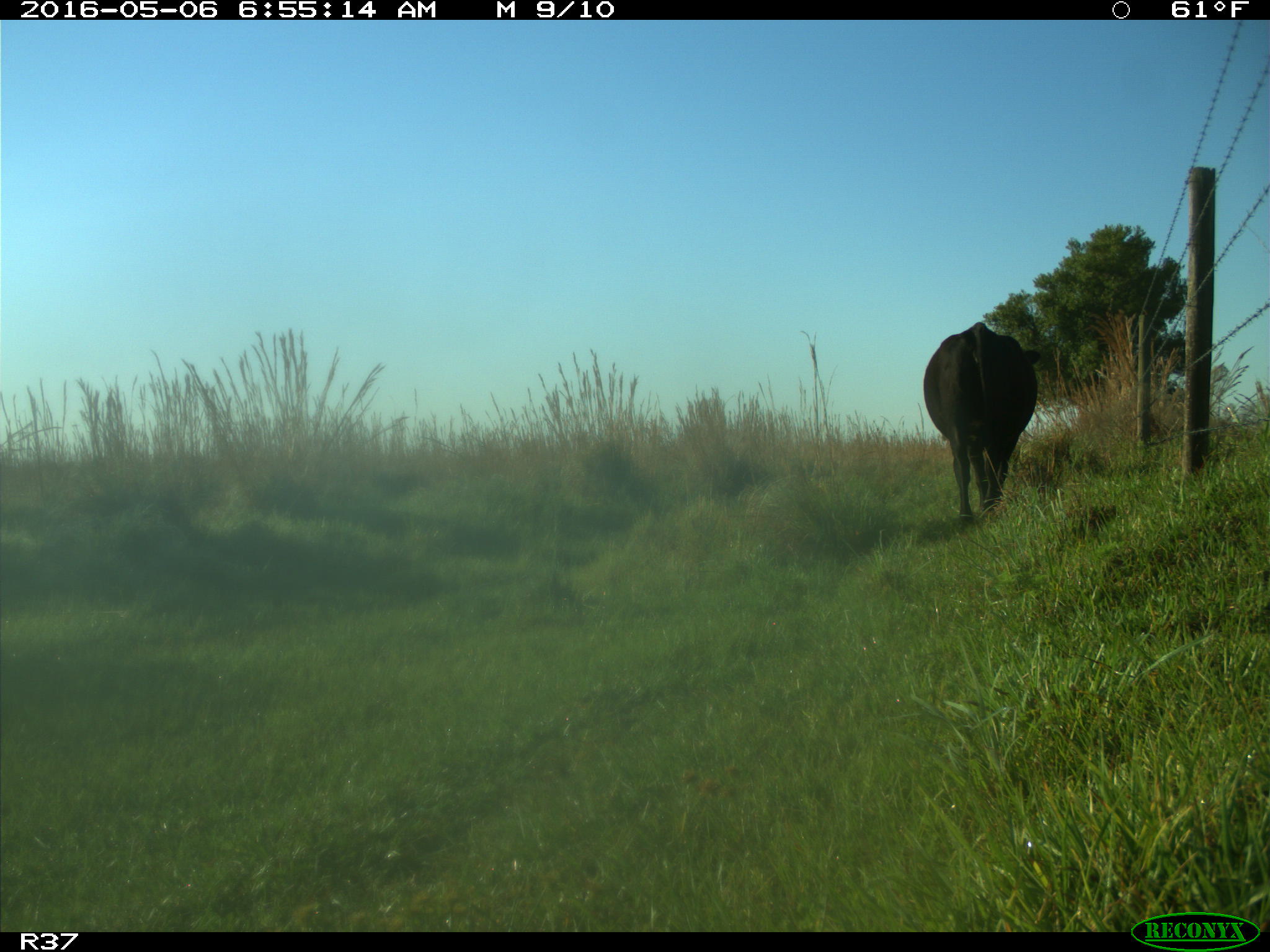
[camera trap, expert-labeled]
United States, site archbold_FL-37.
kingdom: Animalia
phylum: Chordata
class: Mammalia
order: Artiodactyla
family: Bovidae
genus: Bos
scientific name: Bos taurus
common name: domestic cow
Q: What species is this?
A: Bos taurus (domestic cow).